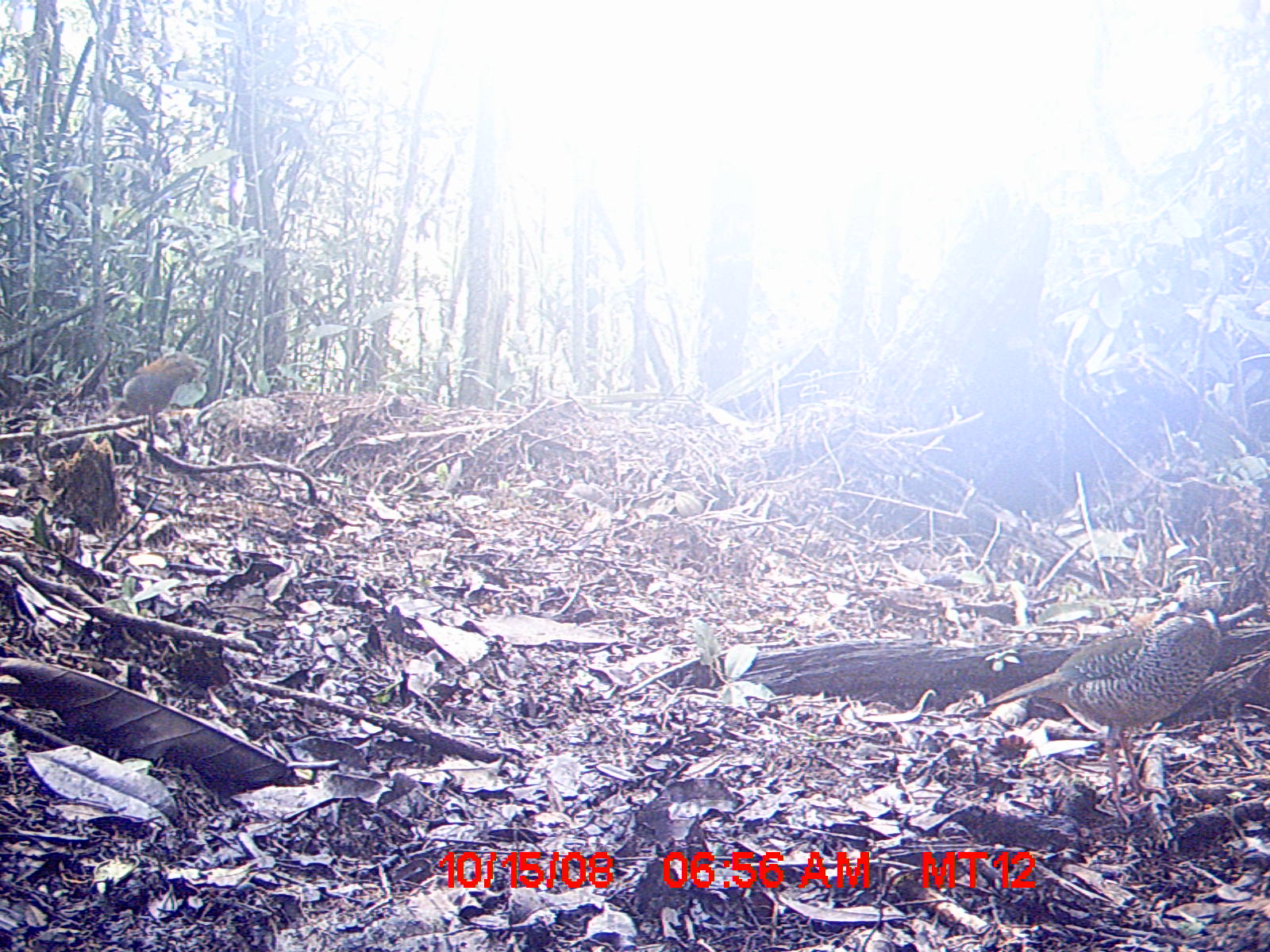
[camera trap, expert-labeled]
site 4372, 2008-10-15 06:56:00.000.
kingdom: Animalia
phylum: Chordata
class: Aves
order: Coraciiformes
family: Brachypteraciidae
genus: Brachypteracias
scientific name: Brachypteracias squamiger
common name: scaly ground-roller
Brachypteracias squamiger (scaly ground-roller), count 2.